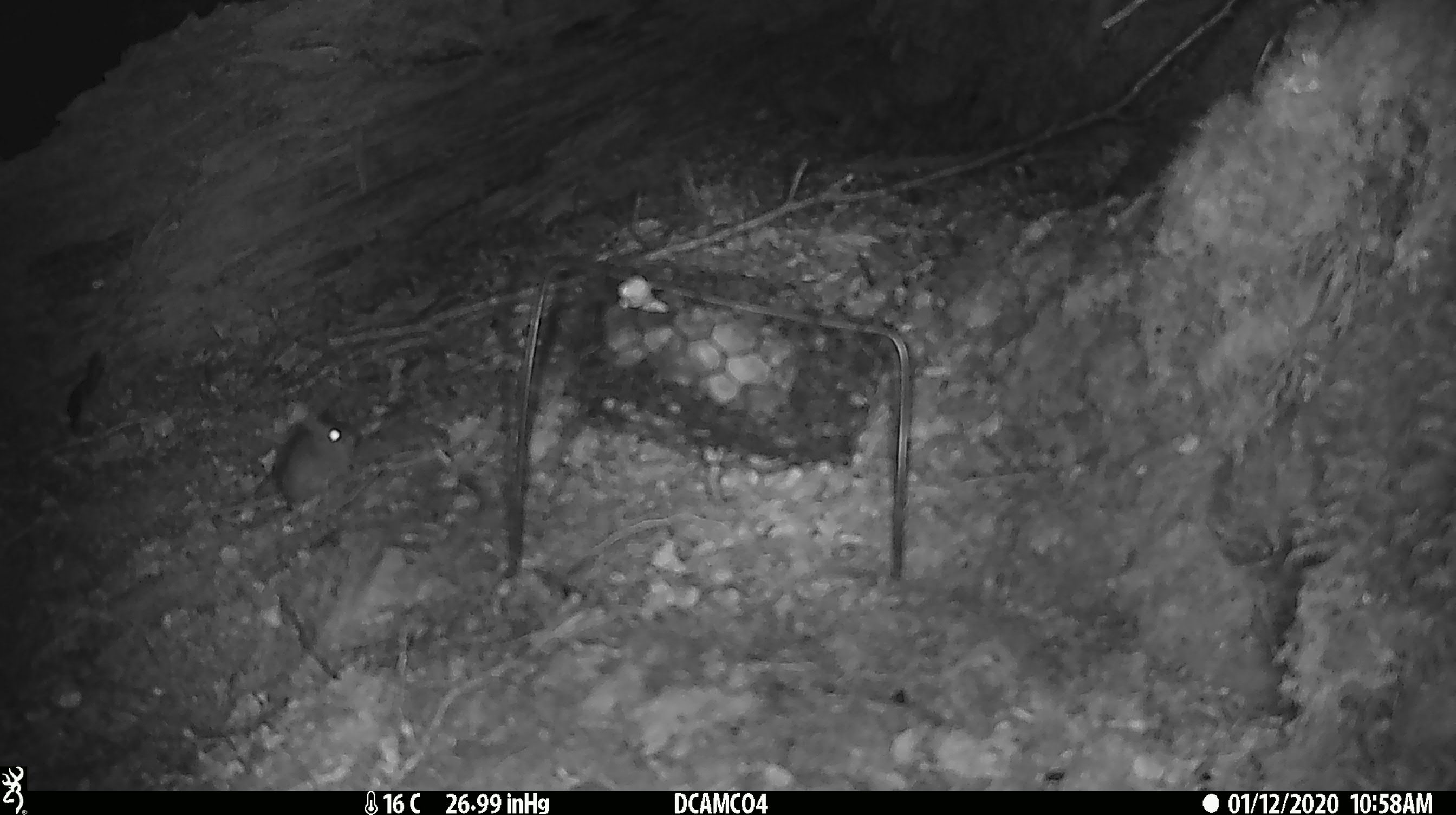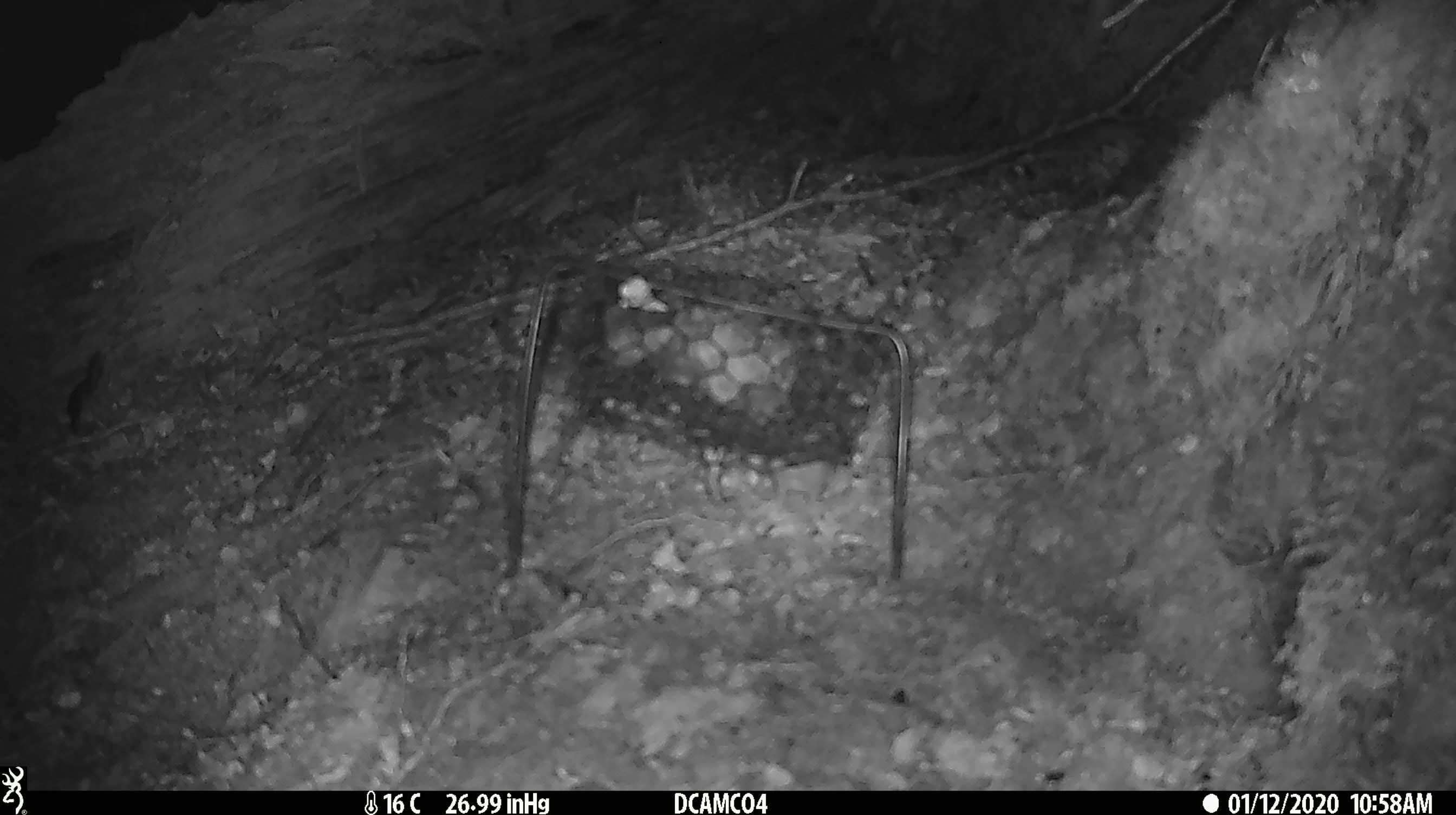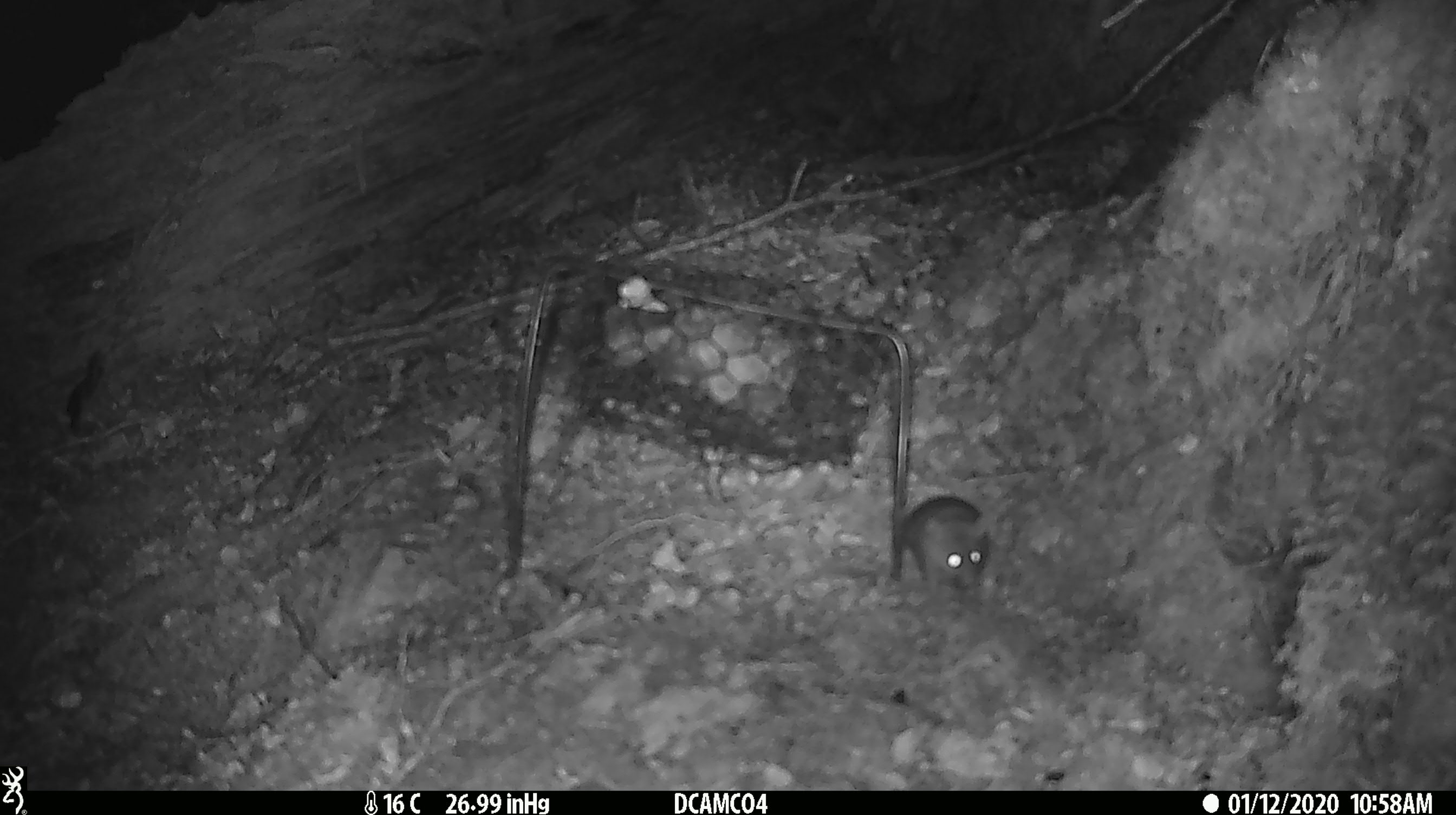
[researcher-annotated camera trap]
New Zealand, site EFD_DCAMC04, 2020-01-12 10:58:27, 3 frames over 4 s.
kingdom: Animalia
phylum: Chordata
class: Mammalia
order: Rodentia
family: Muridae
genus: Mus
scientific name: Mus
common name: mouse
Mouse (Mus).